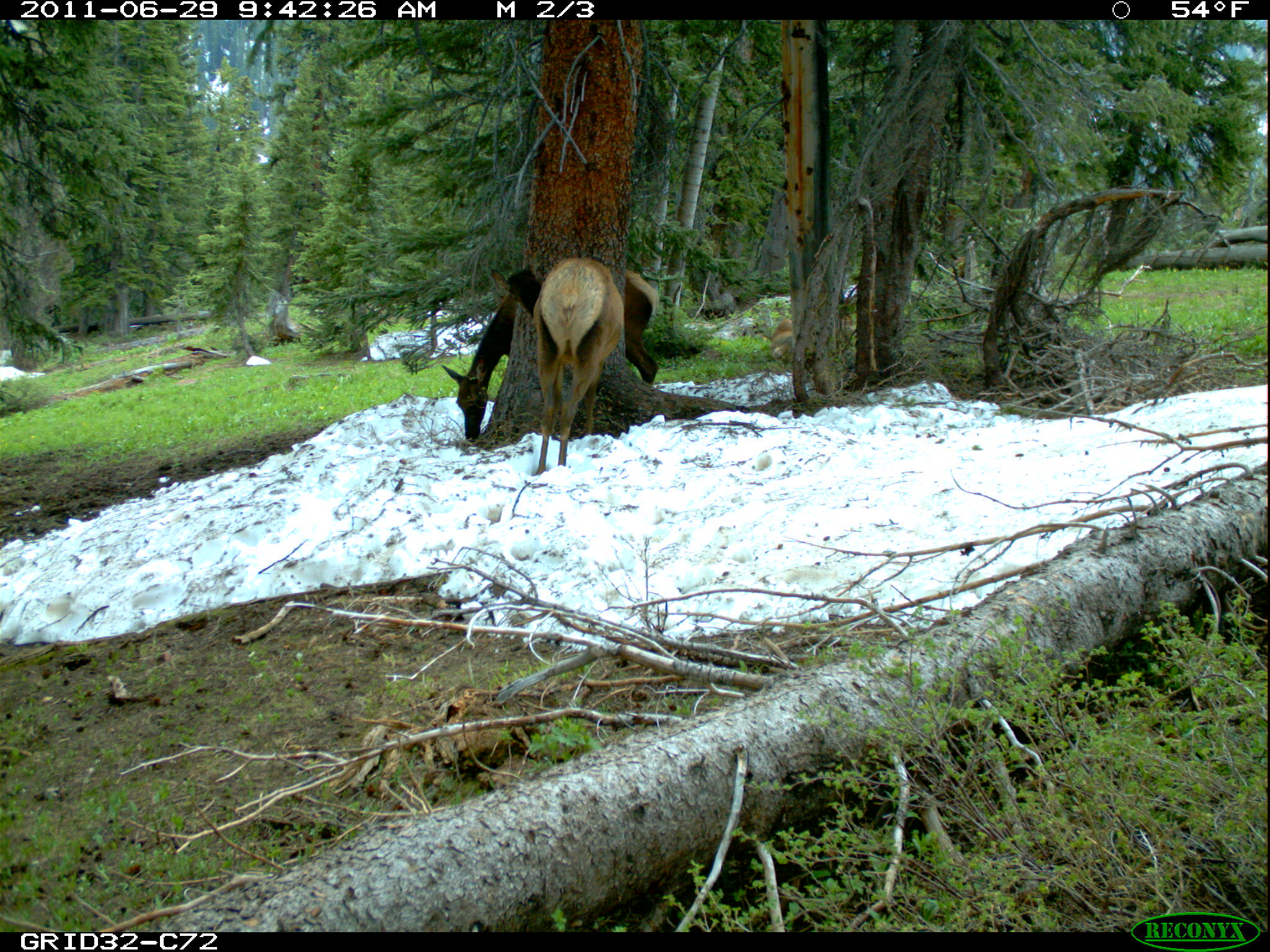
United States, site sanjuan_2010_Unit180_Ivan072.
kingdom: Animalia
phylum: Chordata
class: Mammalia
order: Artiodactyla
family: Cervidae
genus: Cervus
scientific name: Cervus elaphus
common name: red deer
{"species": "Cervus elaphus (red deer)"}